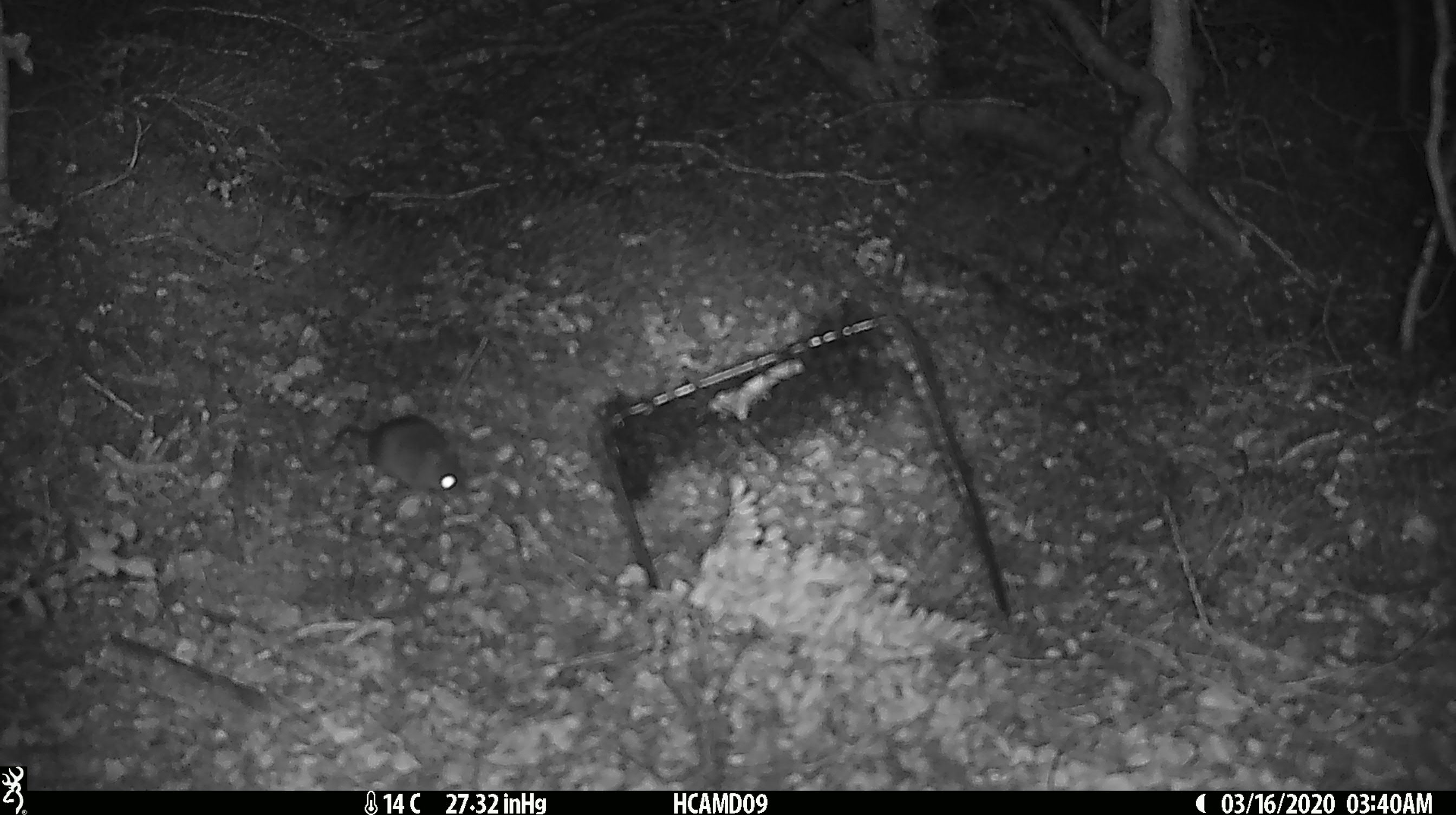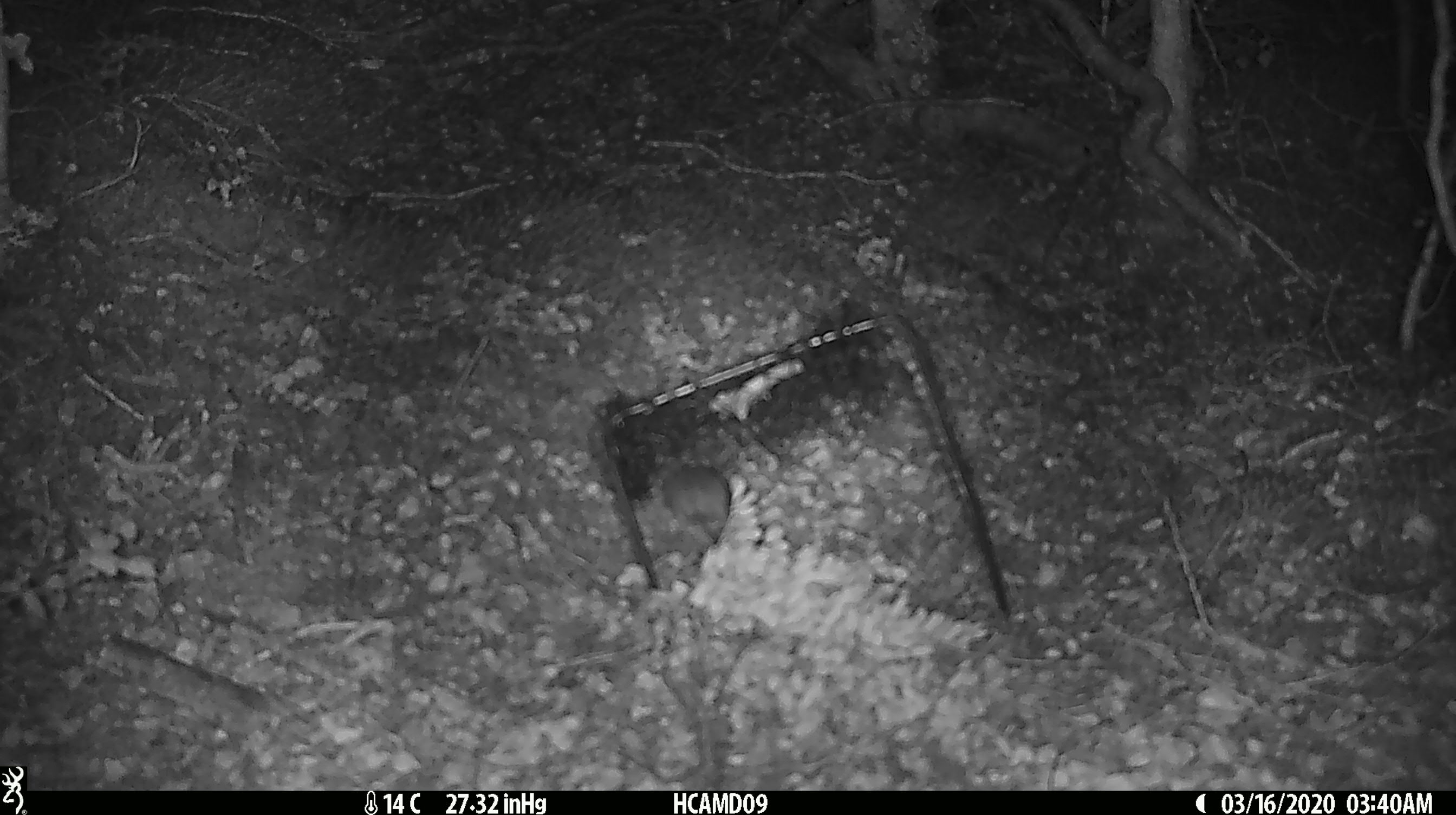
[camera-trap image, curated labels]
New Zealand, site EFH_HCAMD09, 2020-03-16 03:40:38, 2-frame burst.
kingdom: Animalia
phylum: Chordata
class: Mammalia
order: Rodentia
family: Muridae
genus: Mus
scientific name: Mus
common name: mouse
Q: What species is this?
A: Mouse (Mus).